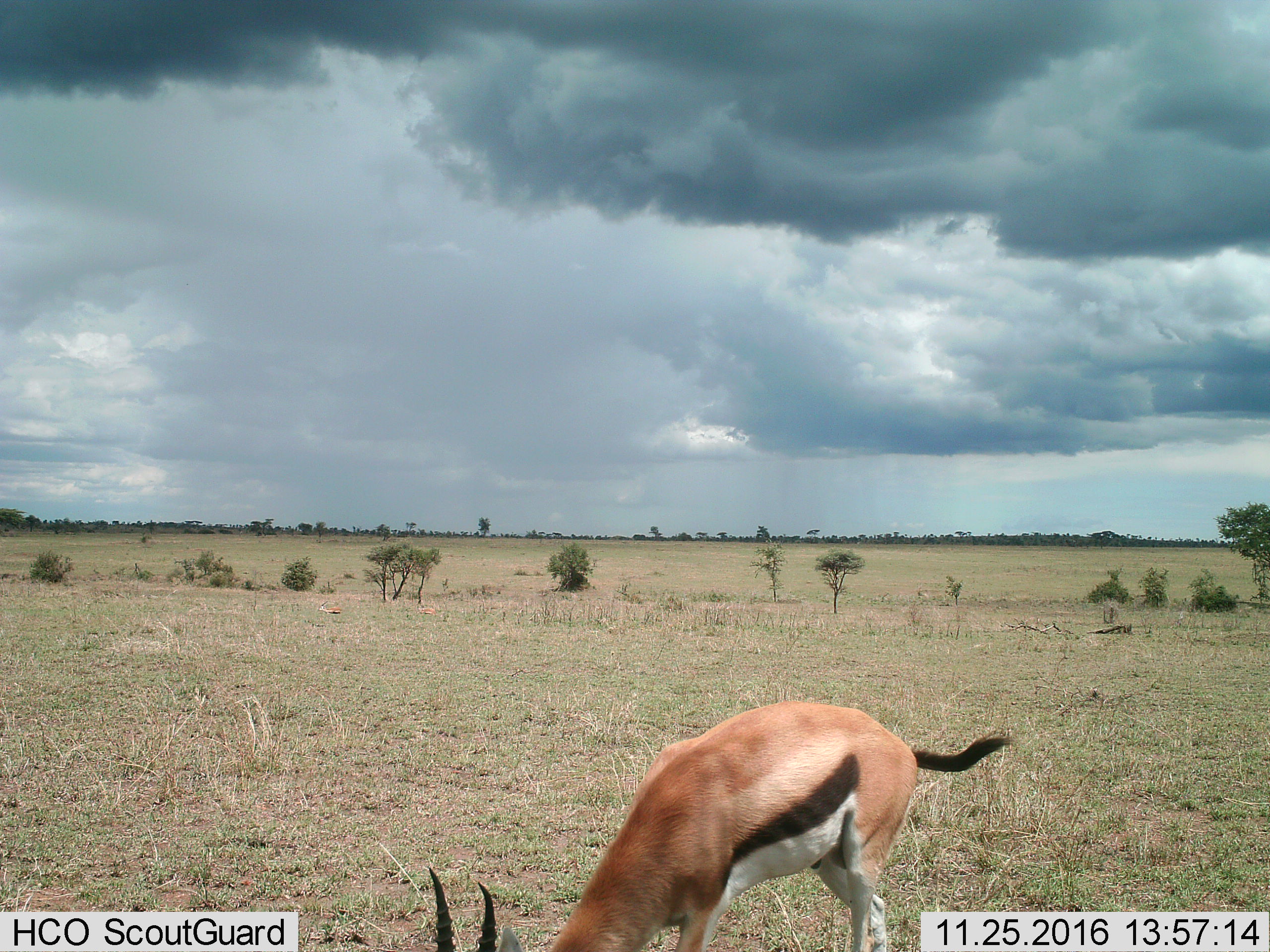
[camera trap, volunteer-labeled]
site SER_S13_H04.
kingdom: Animalia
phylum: Chordata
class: Mammalia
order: Artiodactyla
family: Bovidae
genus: Eudorcas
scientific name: Eudorcas thomsonii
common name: thomson's gazelle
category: gazellethomsons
Gazellethomsons (thomson's gazelle) (Eudorcas thomsonii), count 1. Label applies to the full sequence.